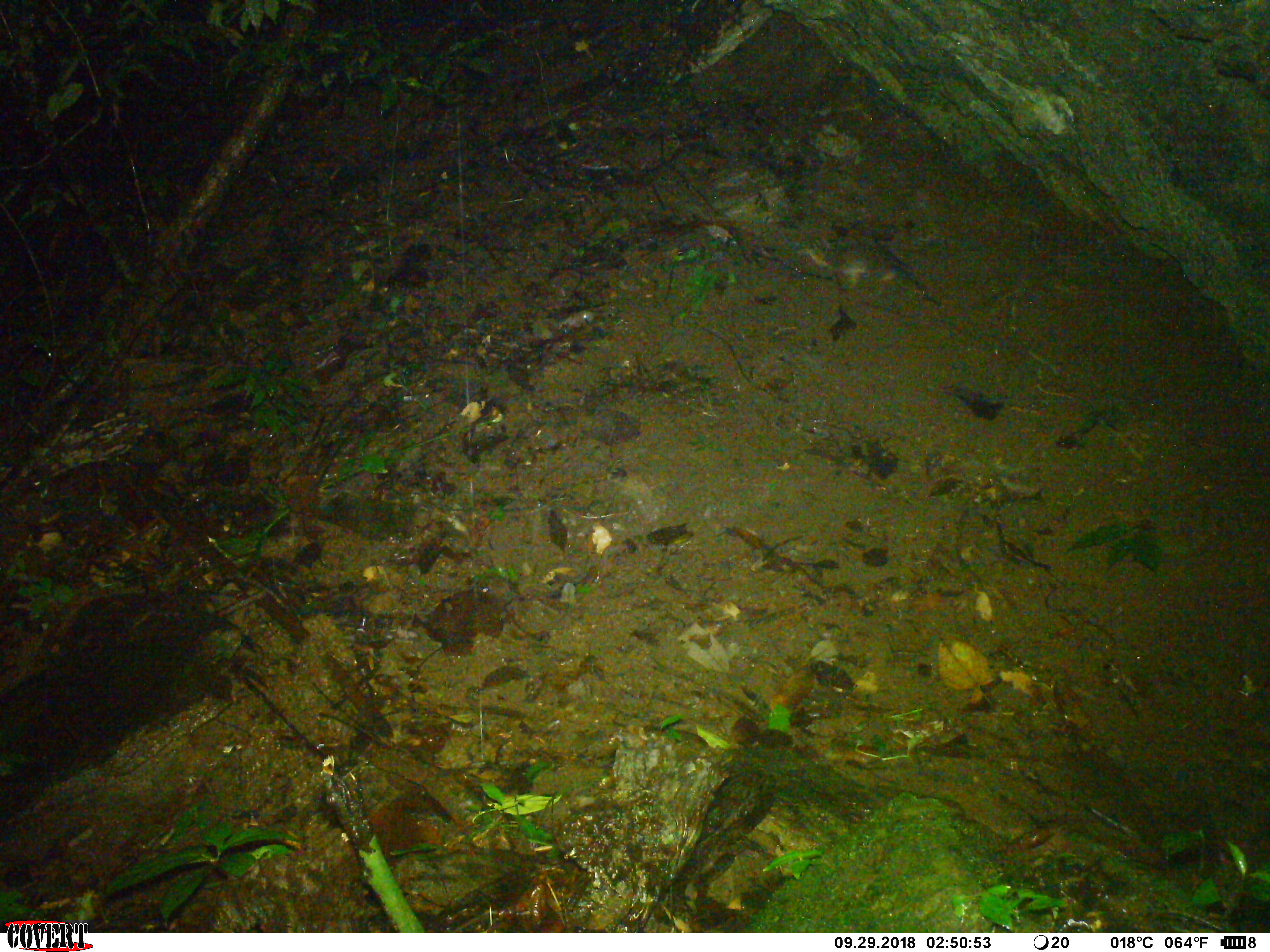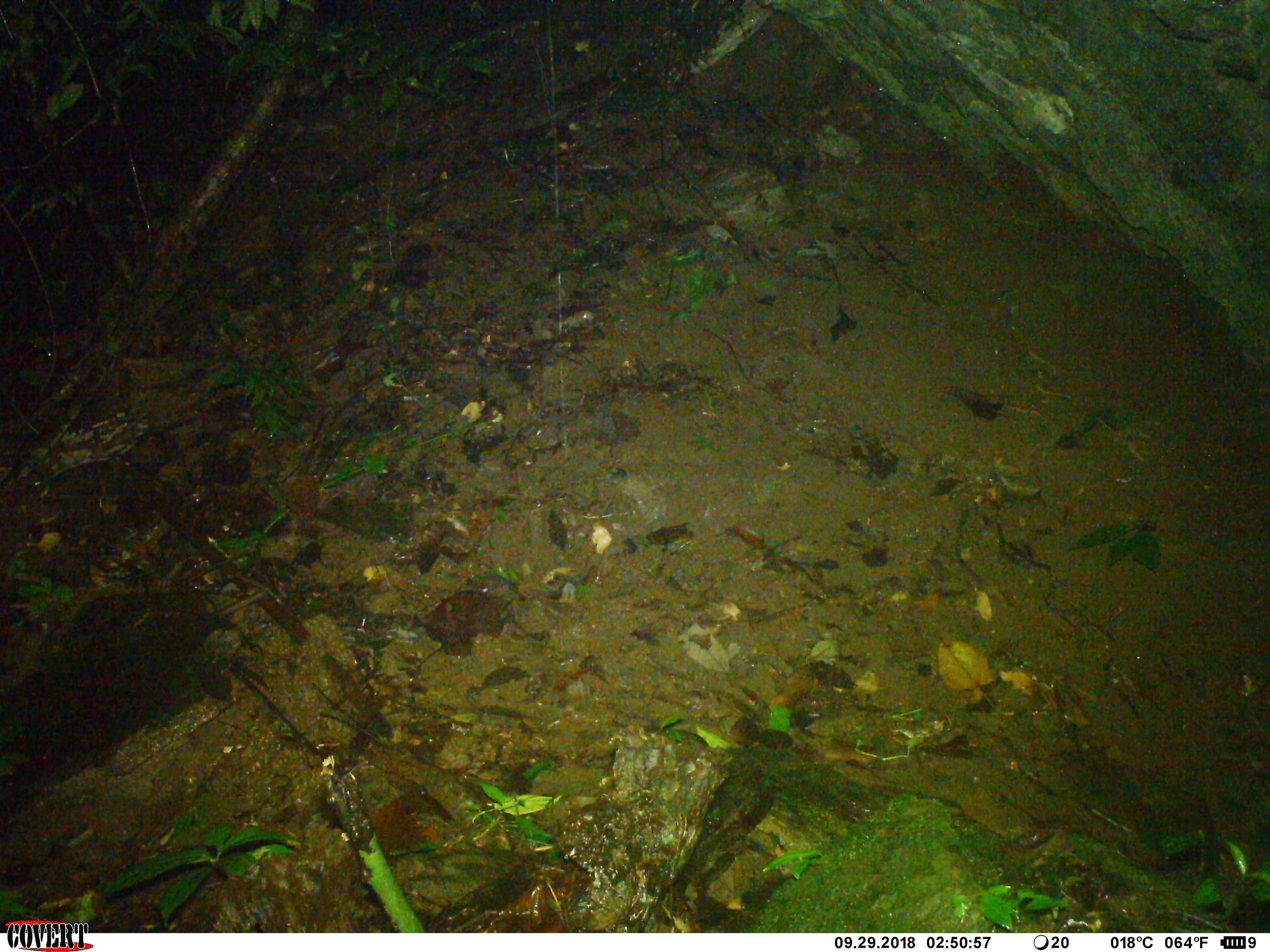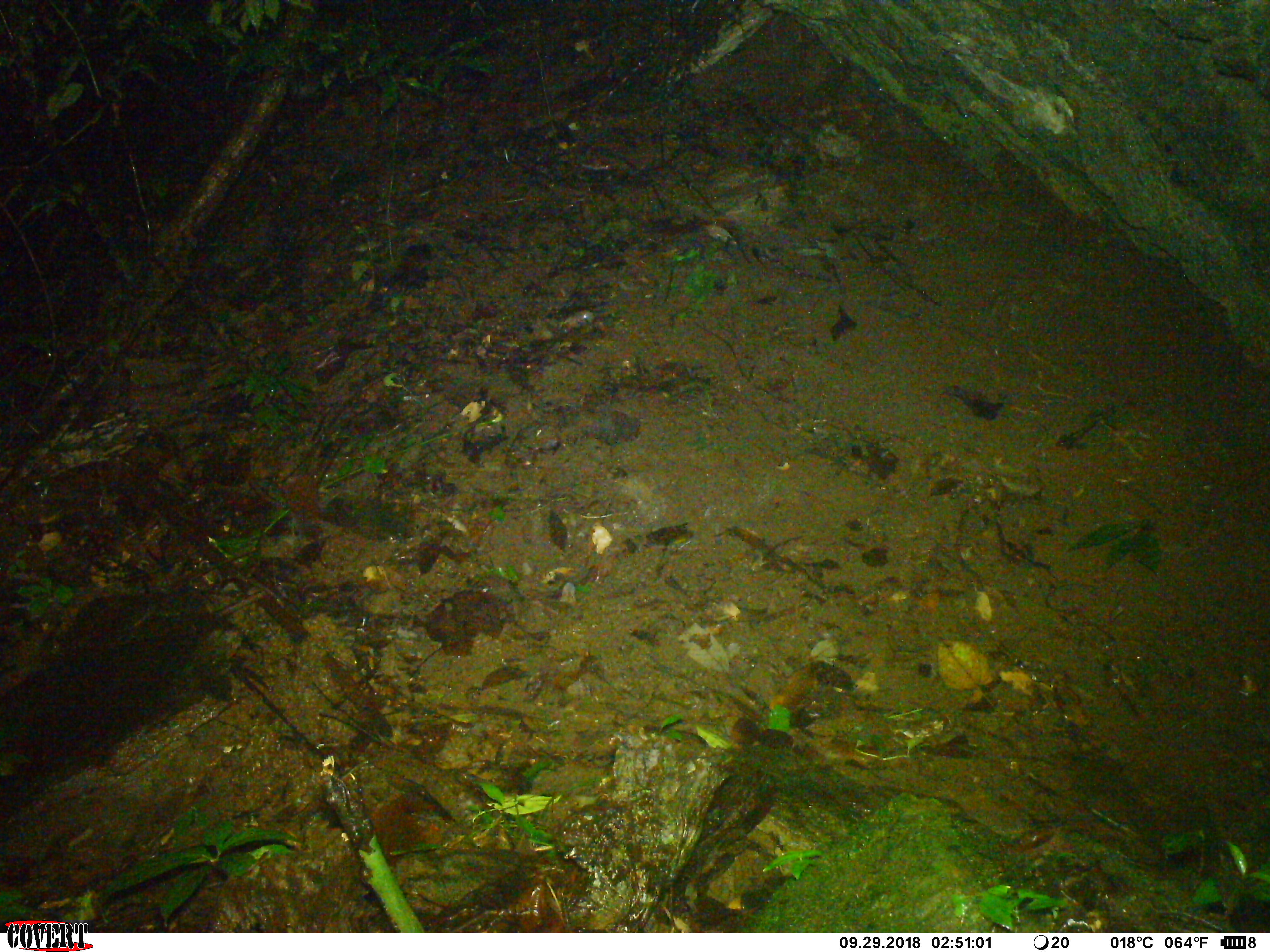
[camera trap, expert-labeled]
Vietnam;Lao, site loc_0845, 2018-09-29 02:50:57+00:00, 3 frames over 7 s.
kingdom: Animalia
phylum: Chordata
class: Mammalia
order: Carnivora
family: Mustelidae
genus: Melogale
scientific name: Melogale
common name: ferret badger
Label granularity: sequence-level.